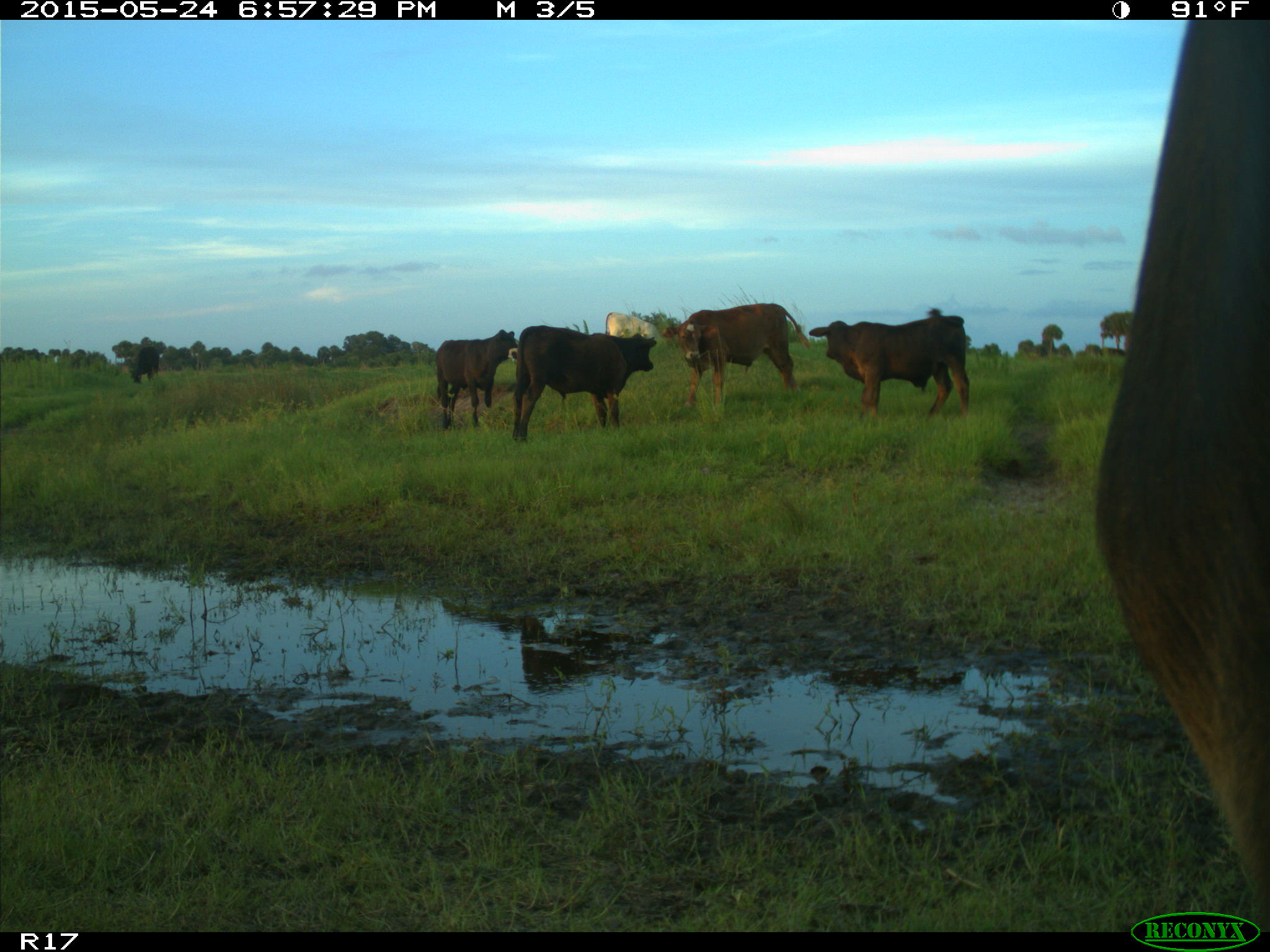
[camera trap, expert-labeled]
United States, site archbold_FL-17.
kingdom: Animalia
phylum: Chordata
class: Mammalia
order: Artiodactyla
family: Bovidae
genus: Bos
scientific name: Bos taurus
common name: domestic cow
Bos taurus (domestic cow).